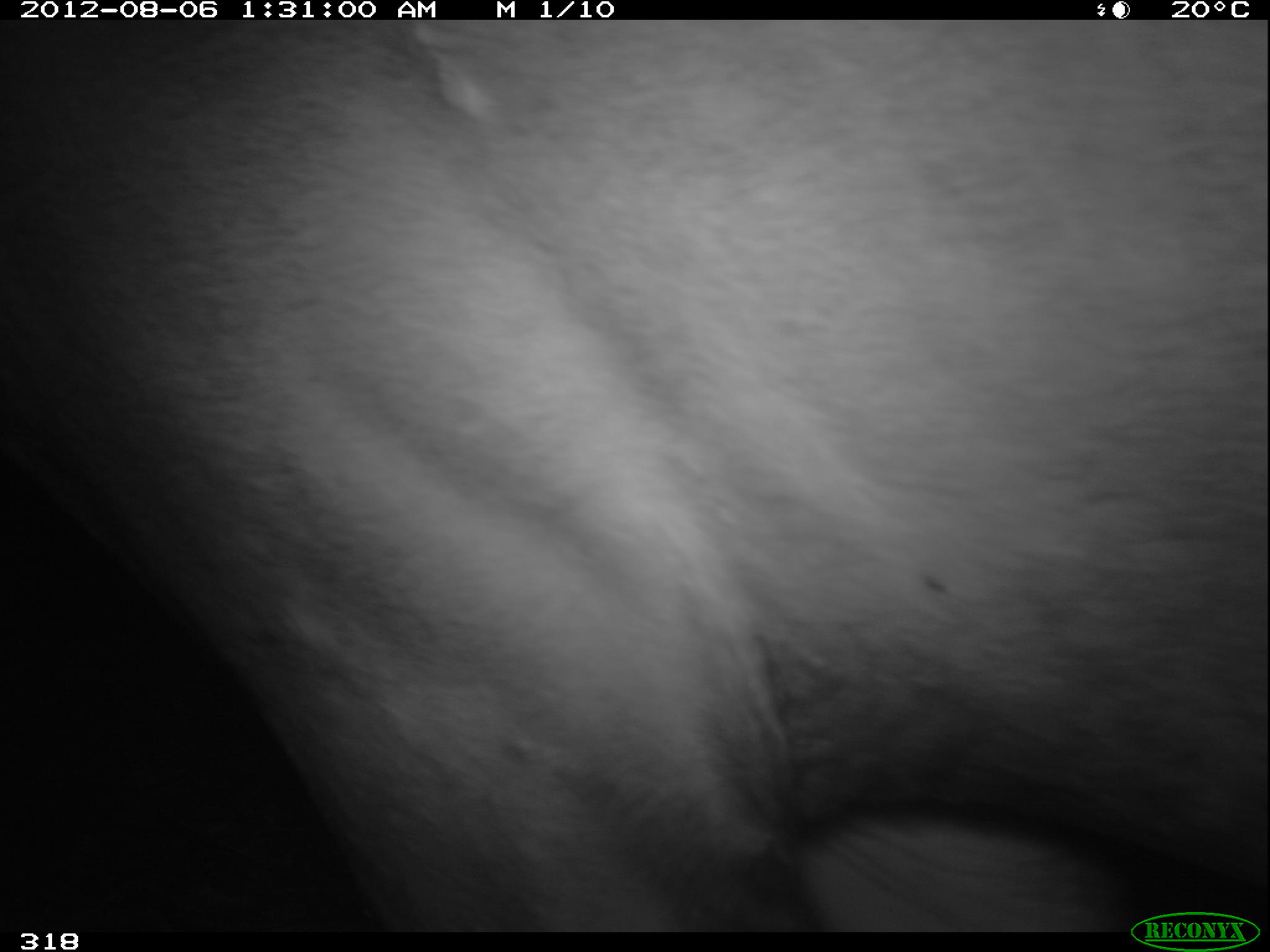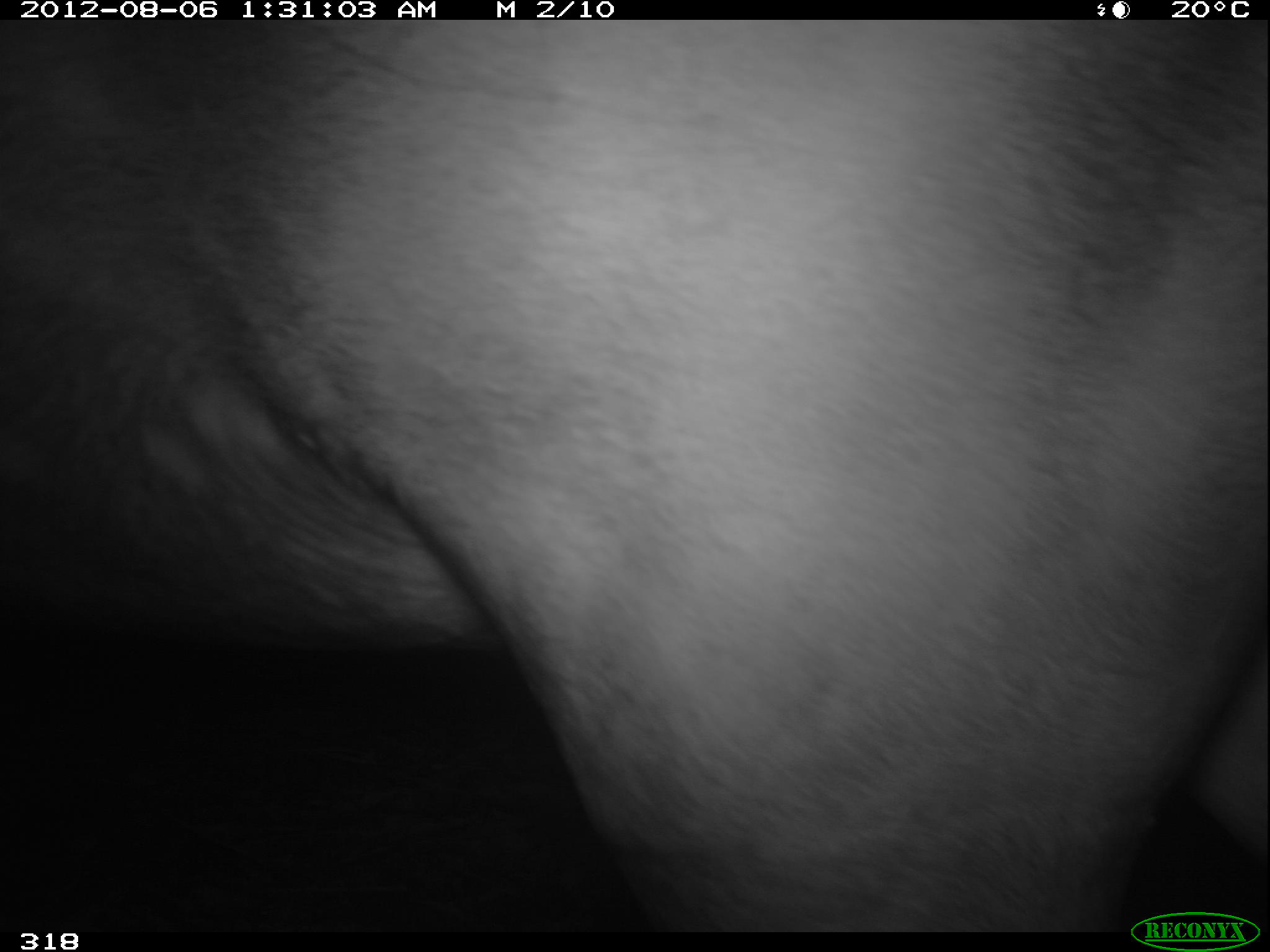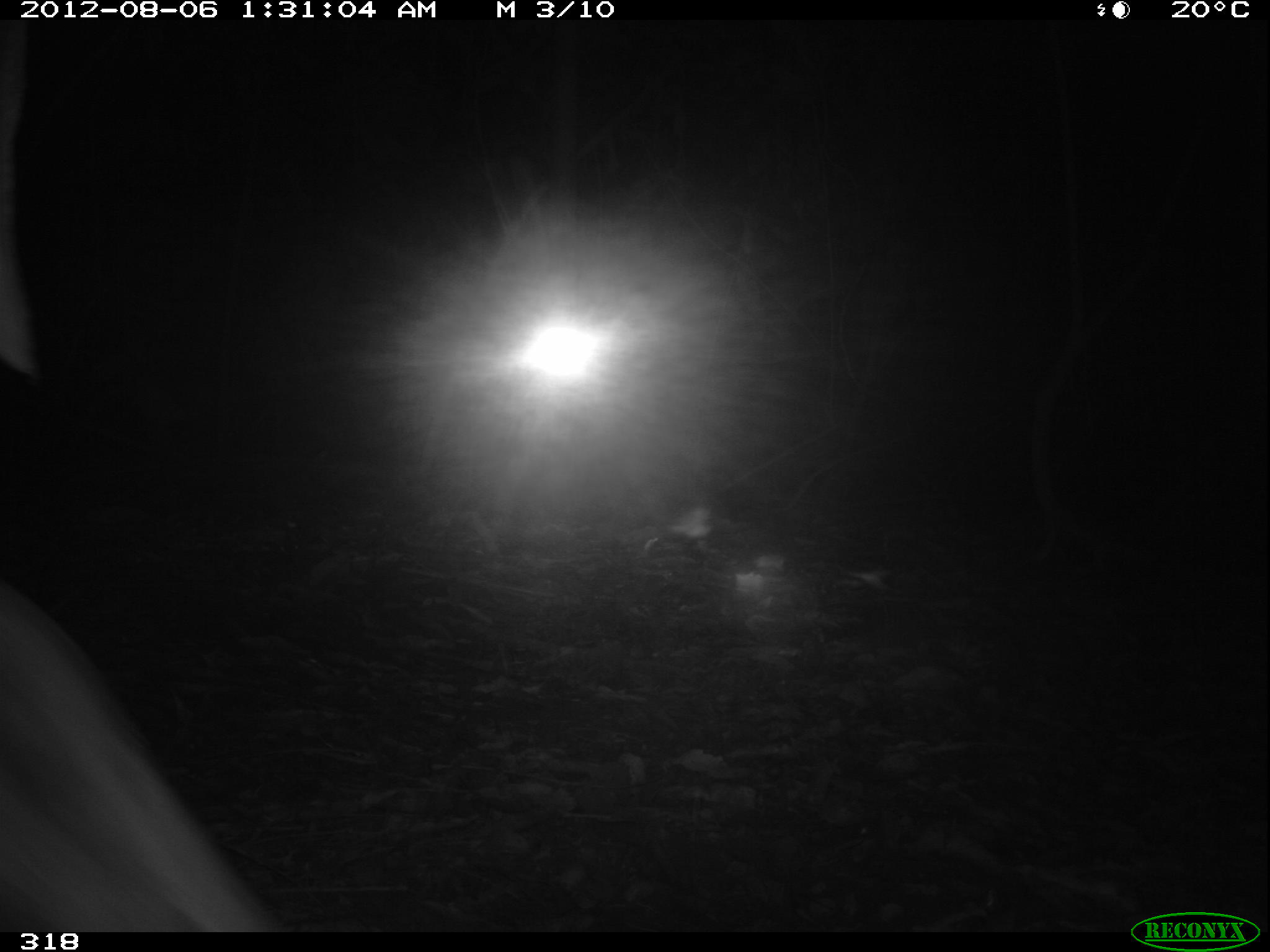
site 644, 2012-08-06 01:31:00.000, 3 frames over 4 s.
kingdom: Animalia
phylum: Chordata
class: Mammalia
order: Perissodactyla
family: Tapiridae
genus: Tapirus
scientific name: Tapirus terrestris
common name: south american tapir